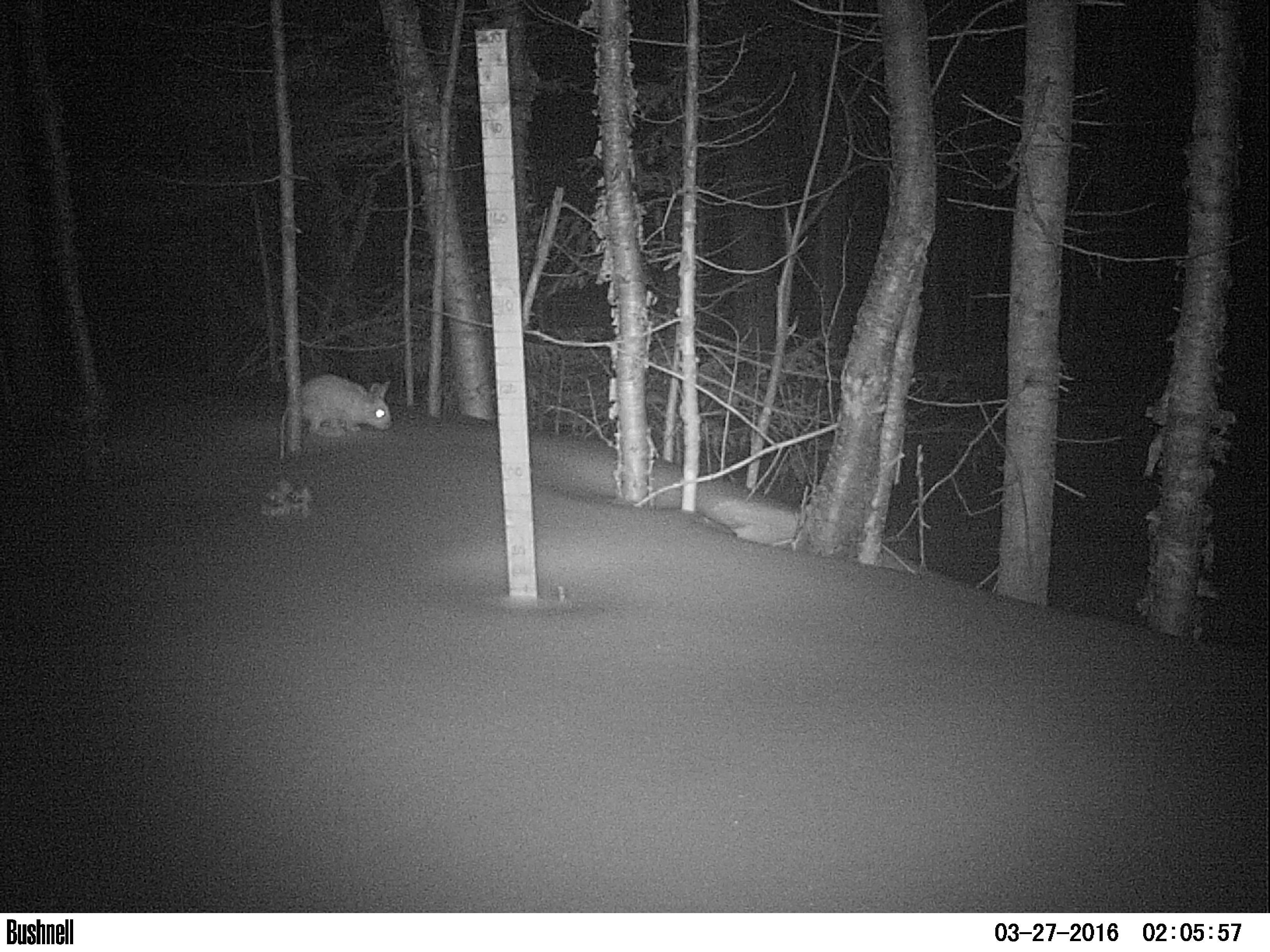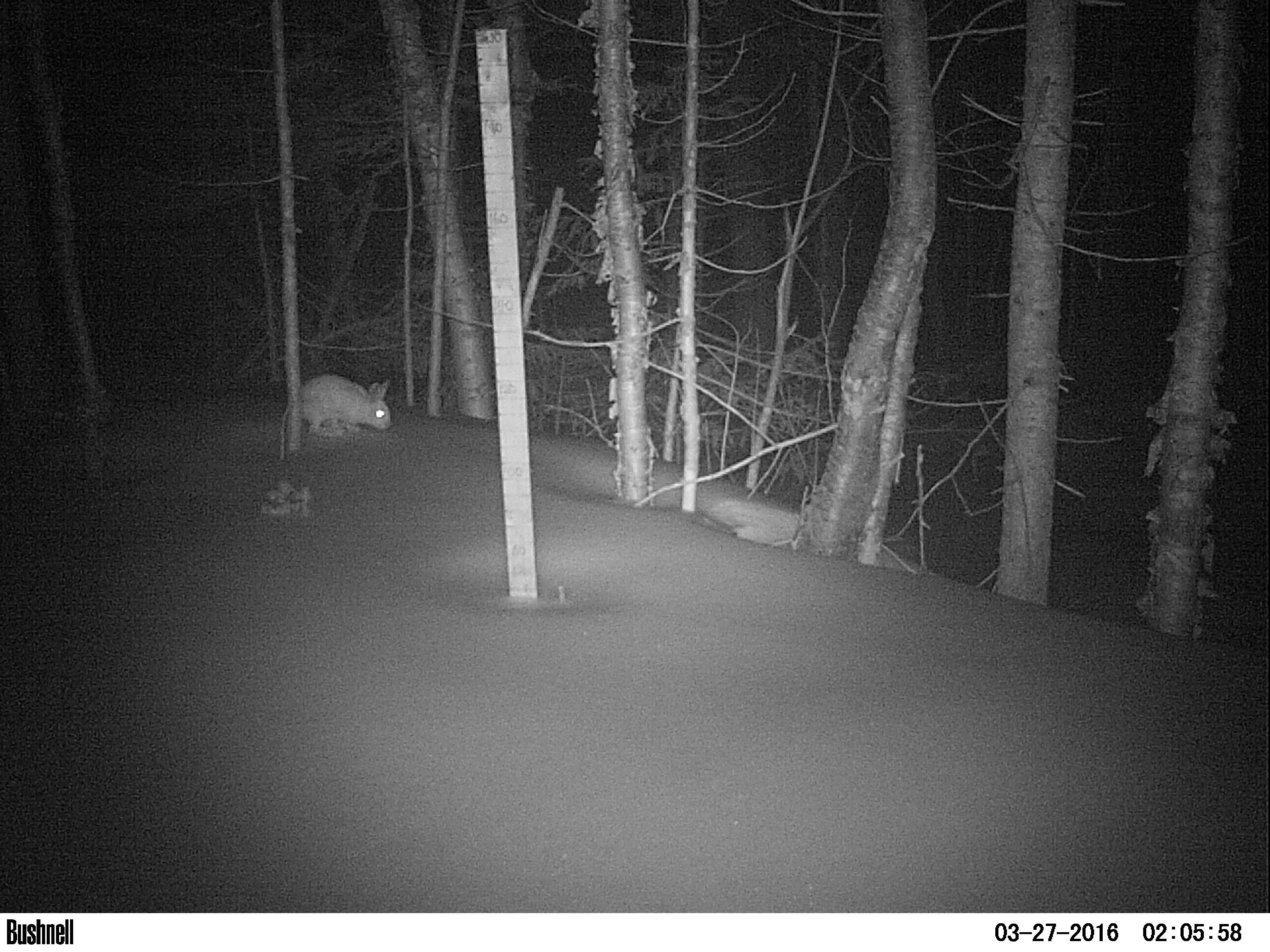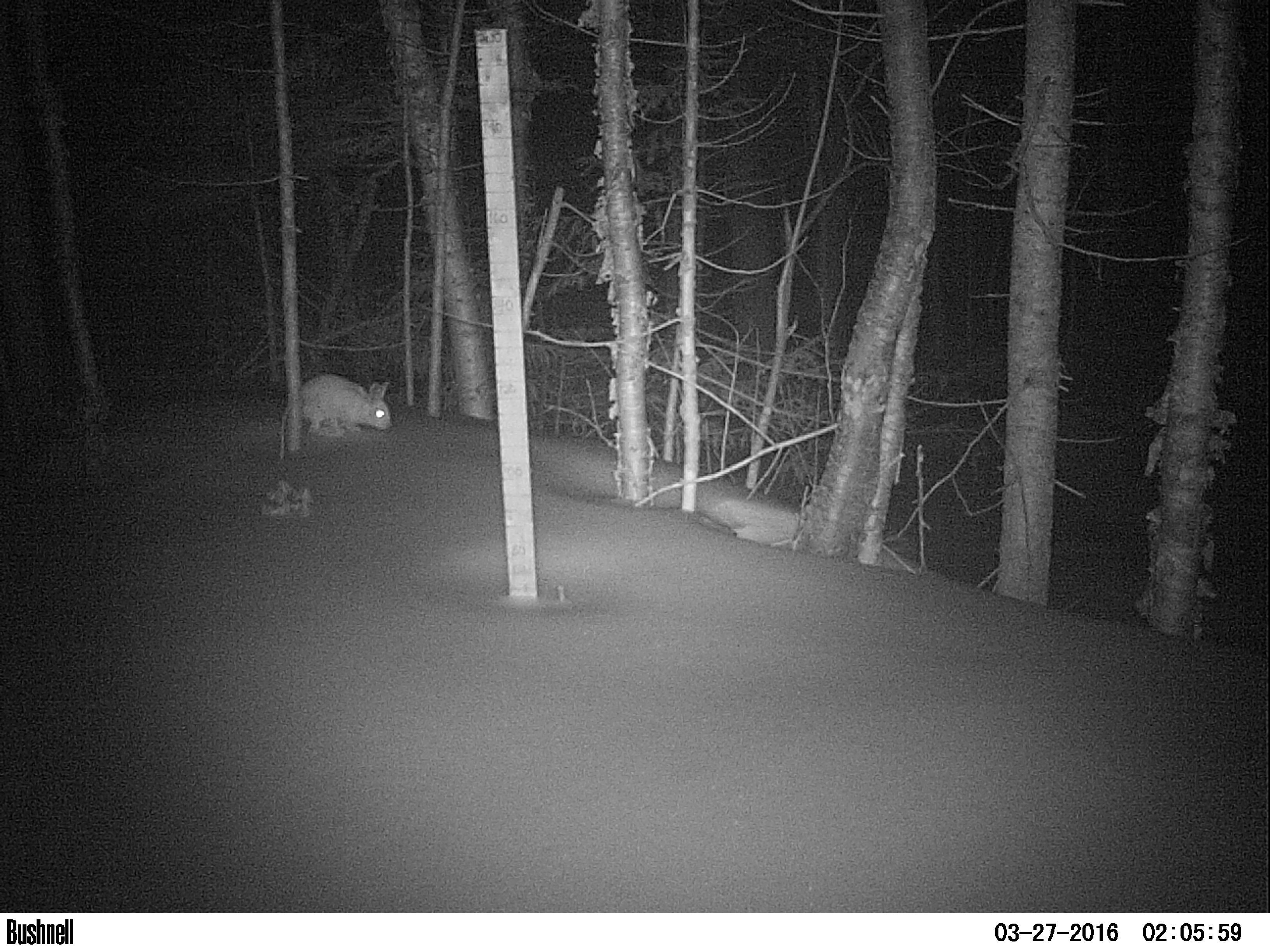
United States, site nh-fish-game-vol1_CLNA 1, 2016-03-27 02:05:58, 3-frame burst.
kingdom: Animalia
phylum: Chordata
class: Mammalia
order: Lagomorpha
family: Leporidae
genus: Lepus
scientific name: Lepus americanus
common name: snowshoe hare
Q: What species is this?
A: Snowshoe hare (Lepus americanus).